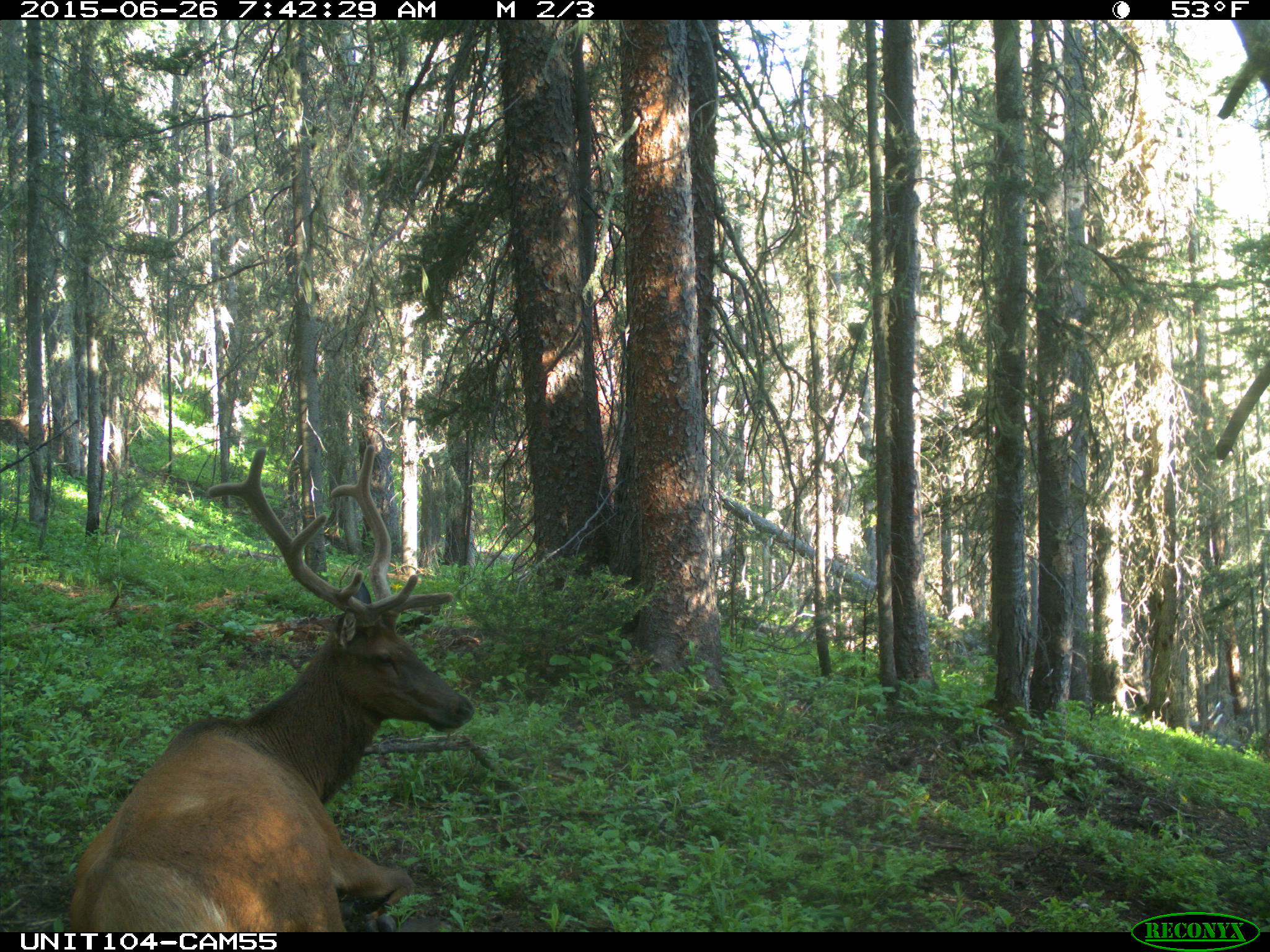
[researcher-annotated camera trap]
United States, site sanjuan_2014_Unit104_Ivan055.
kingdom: Animalia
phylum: Chordata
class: Mammalia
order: Artiodactyla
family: Cervidae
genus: Cervus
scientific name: Cervus elaphus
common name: red deer